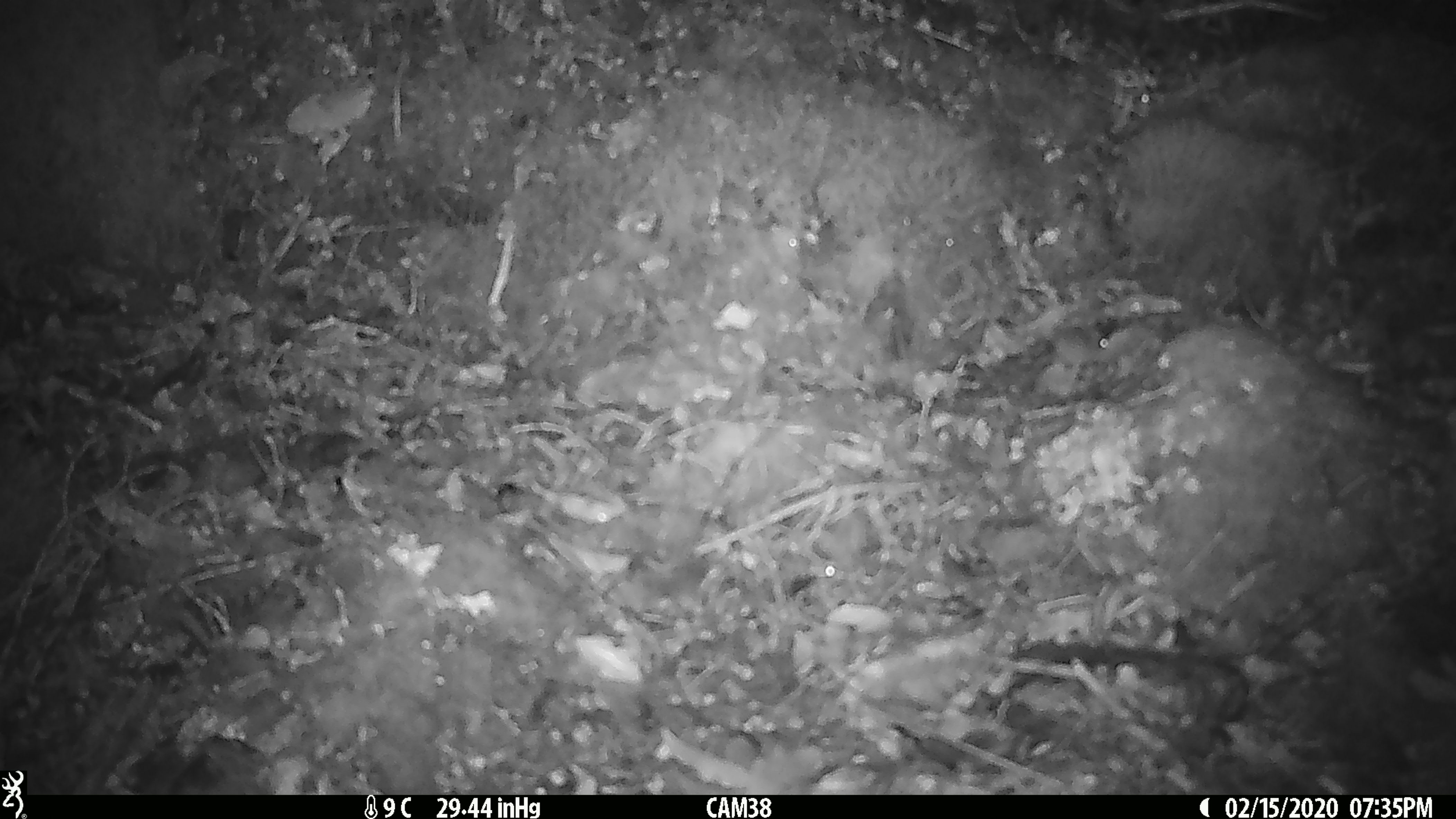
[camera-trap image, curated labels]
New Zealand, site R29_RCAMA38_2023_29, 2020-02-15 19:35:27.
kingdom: Animalia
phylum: Chordata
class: Mammalia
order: Rodentia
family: Muridae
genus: Mus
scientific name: Mus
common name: mouse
Mouse (Mus).